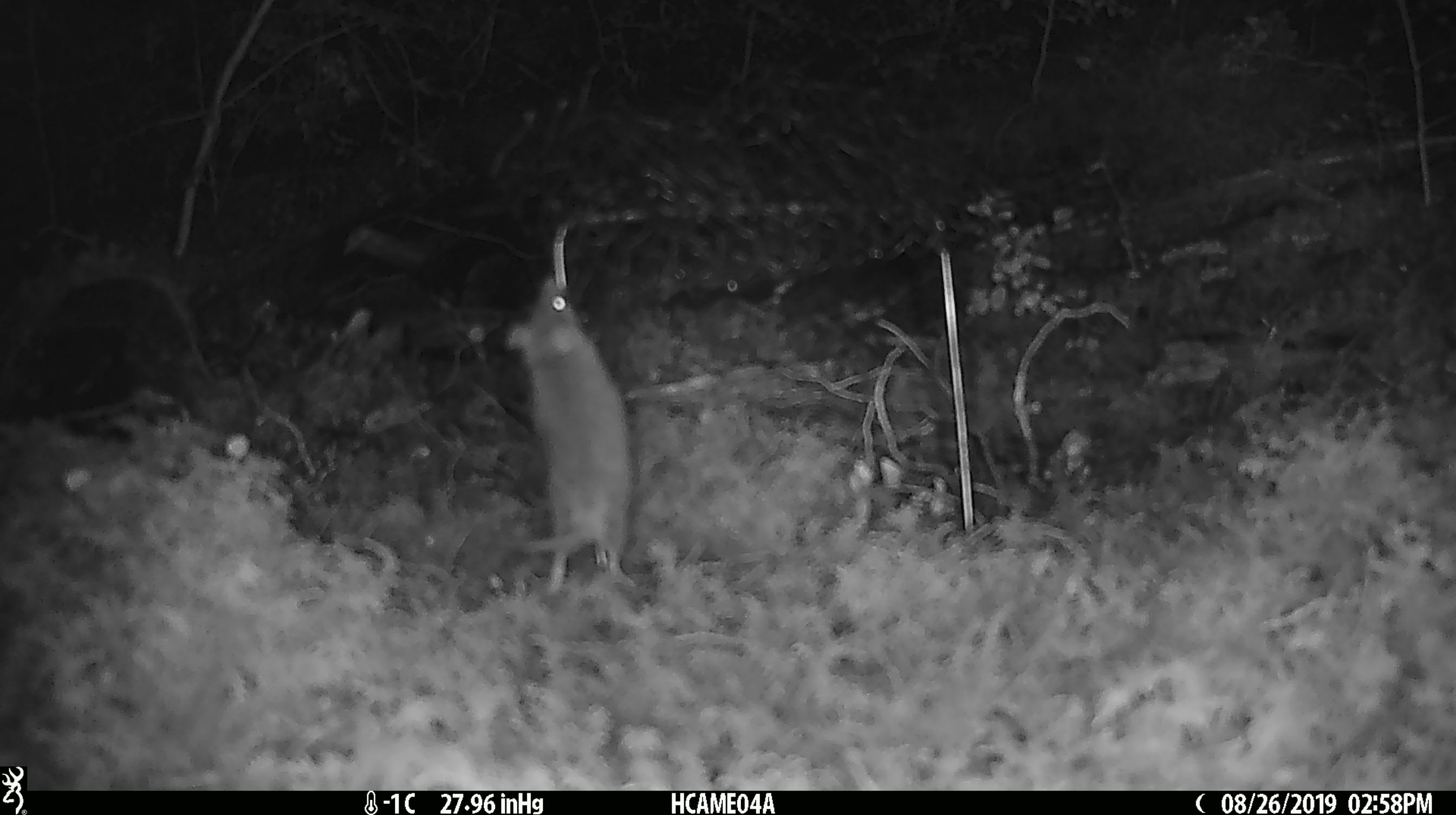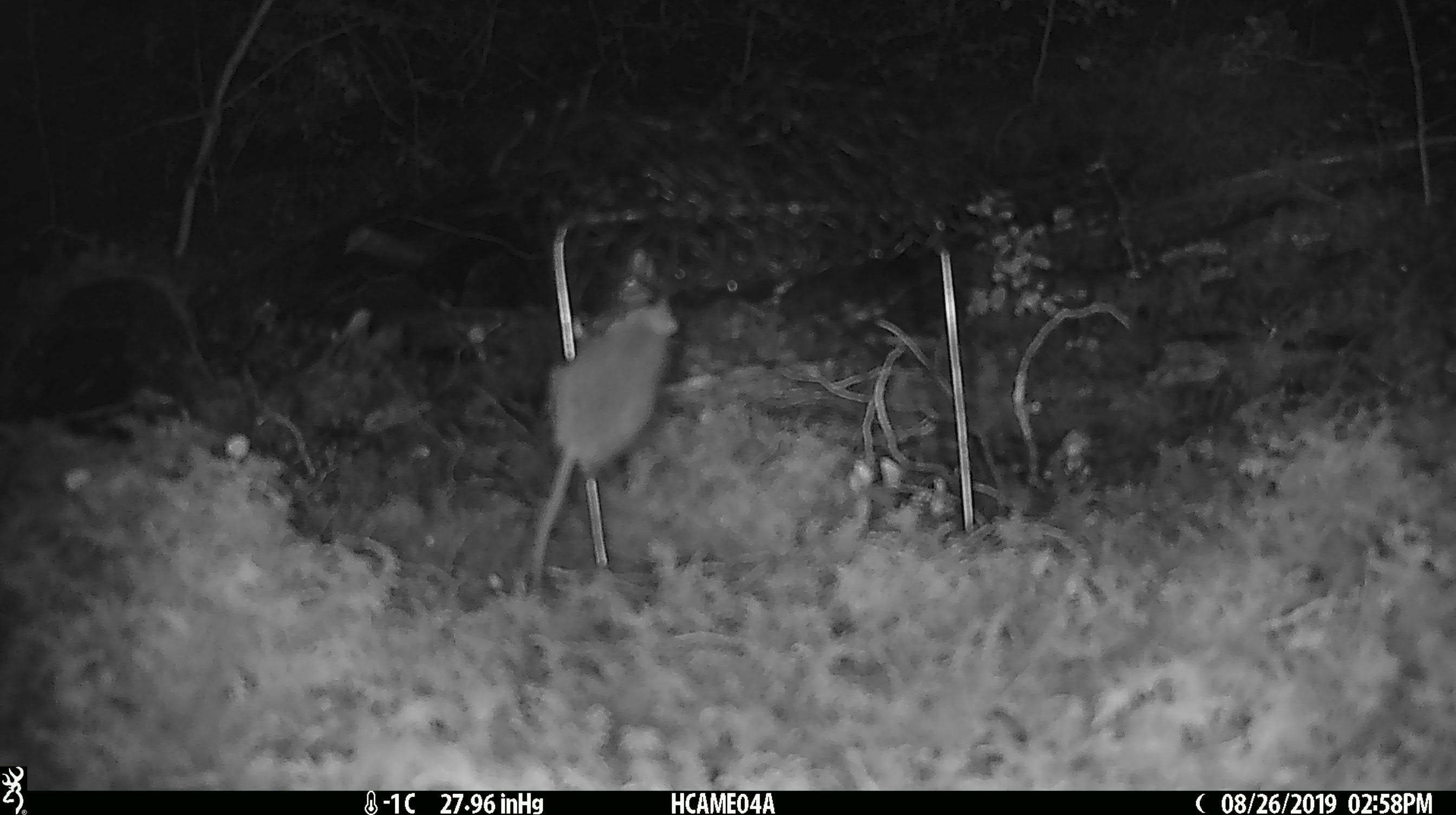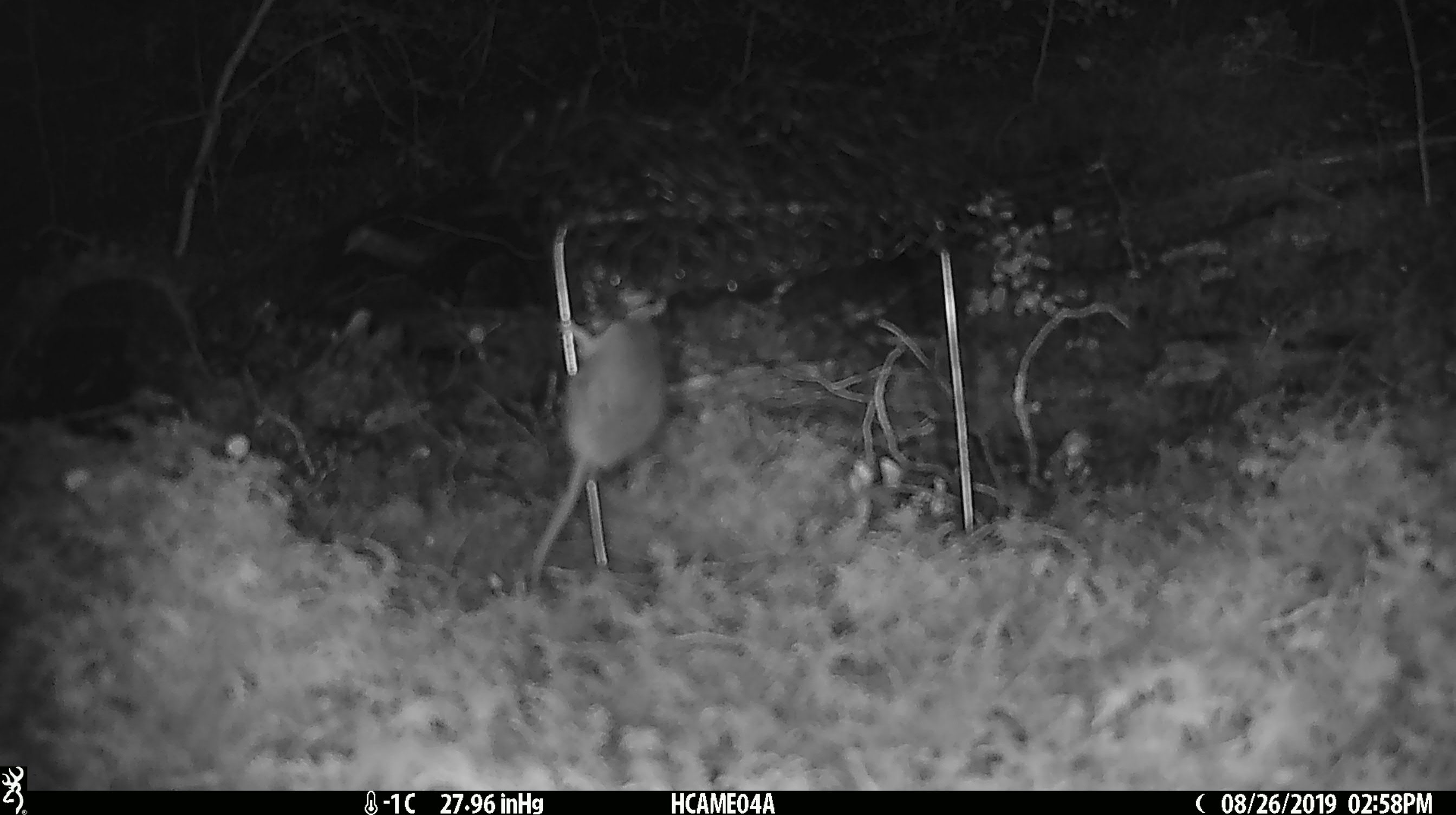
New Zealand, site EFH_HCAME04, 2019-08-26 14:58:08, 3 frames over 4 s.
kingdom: Animalia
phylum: Chordata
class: Mammalia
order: Rodentia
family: Muridae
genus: Mus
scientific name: Mus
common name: mouse